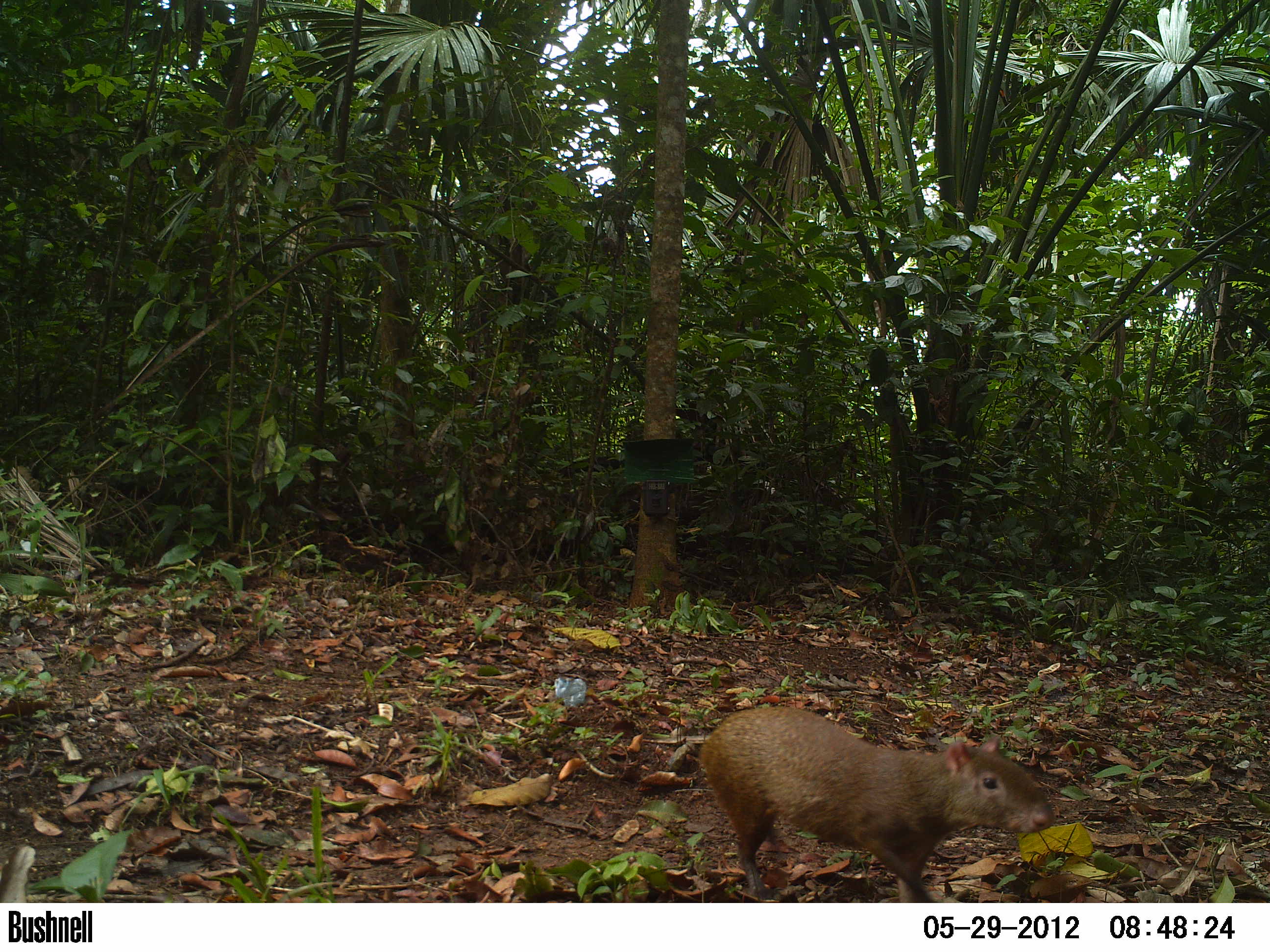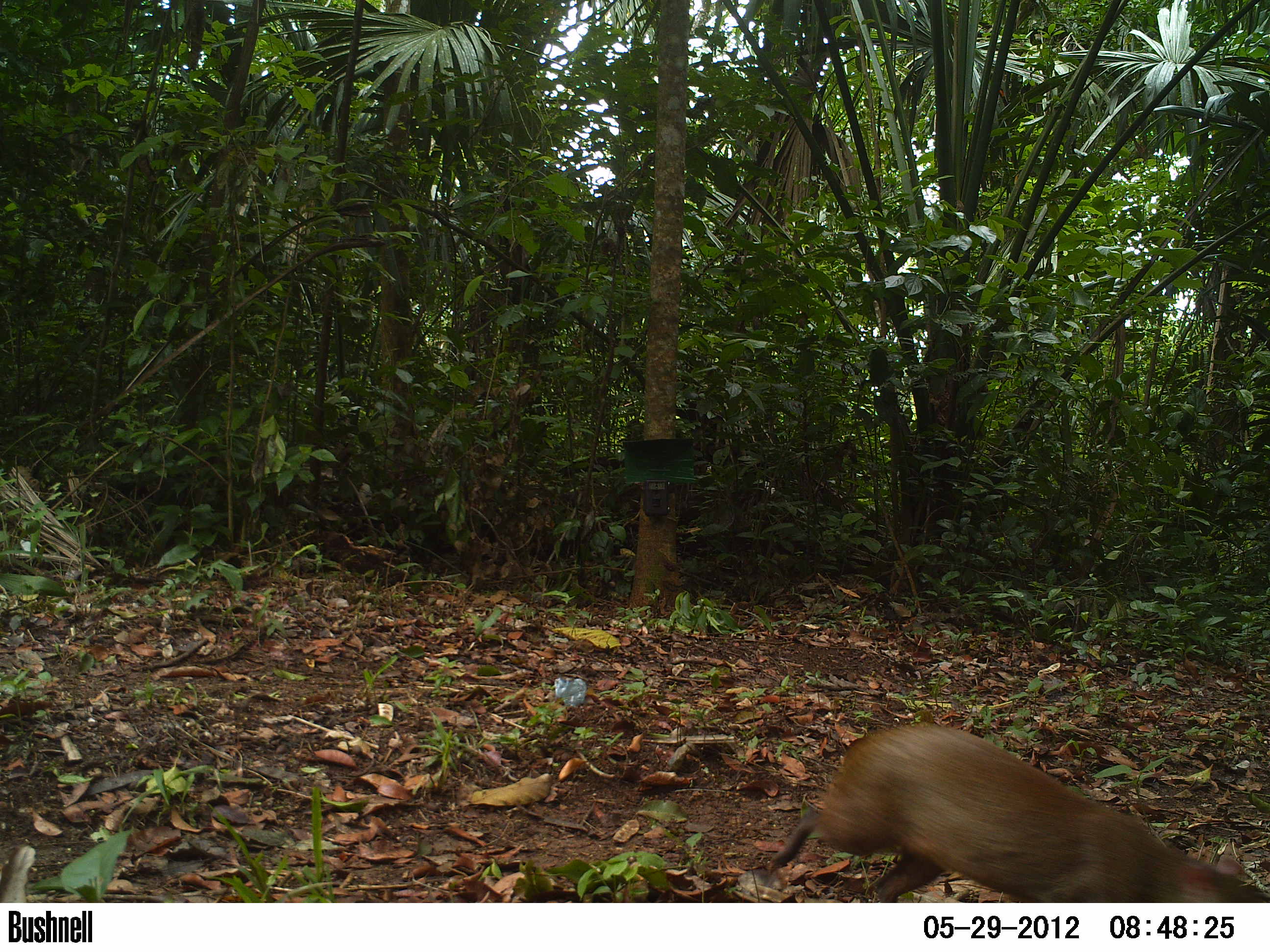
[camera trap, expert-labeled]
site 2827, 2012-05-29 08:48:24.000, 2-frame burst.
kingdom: Animalia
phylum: Chordata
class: Mammalia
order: Rodentia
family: Dasyproctidae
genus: Dasyprocta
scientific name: Dasyprocta punctata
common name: central american agouti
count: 1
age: adult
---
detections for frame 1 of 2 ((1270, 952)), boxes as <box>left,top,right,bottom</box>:
dasyprocta punctata: <box>697,704,1056,903</box>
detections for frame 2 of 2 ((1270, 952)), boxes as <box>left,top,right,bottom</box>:
dasyprocta punctata: <box>767,720,1270,902</box>